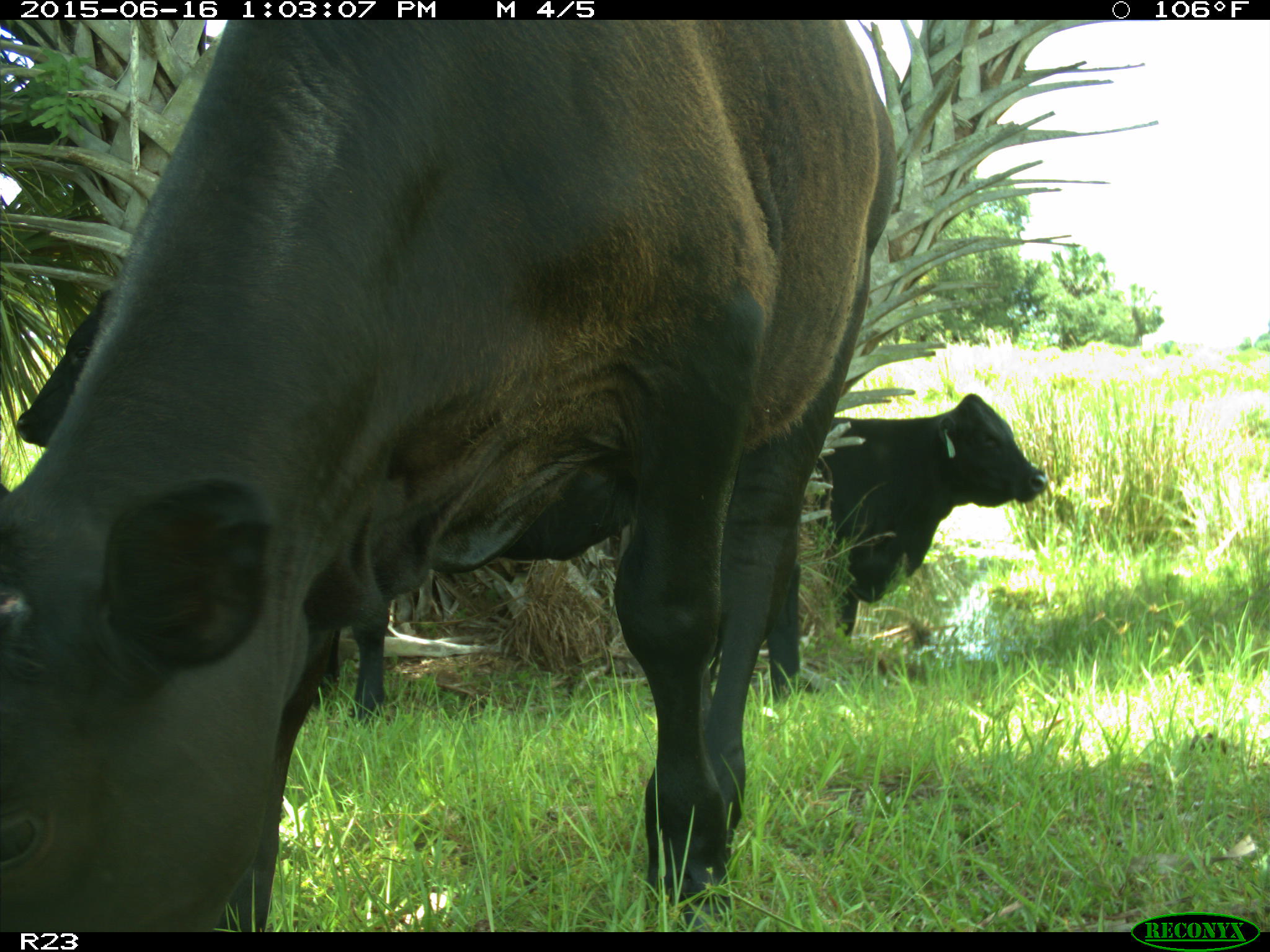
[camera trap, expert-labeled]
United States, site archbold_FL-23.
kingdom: Animalia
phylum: Chordata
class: Mammalia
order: Artiodactyla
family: Bovidae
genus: Bos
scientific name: Bos taurus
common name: domestic cow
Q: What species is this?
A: Bos taurus (domestic cow).